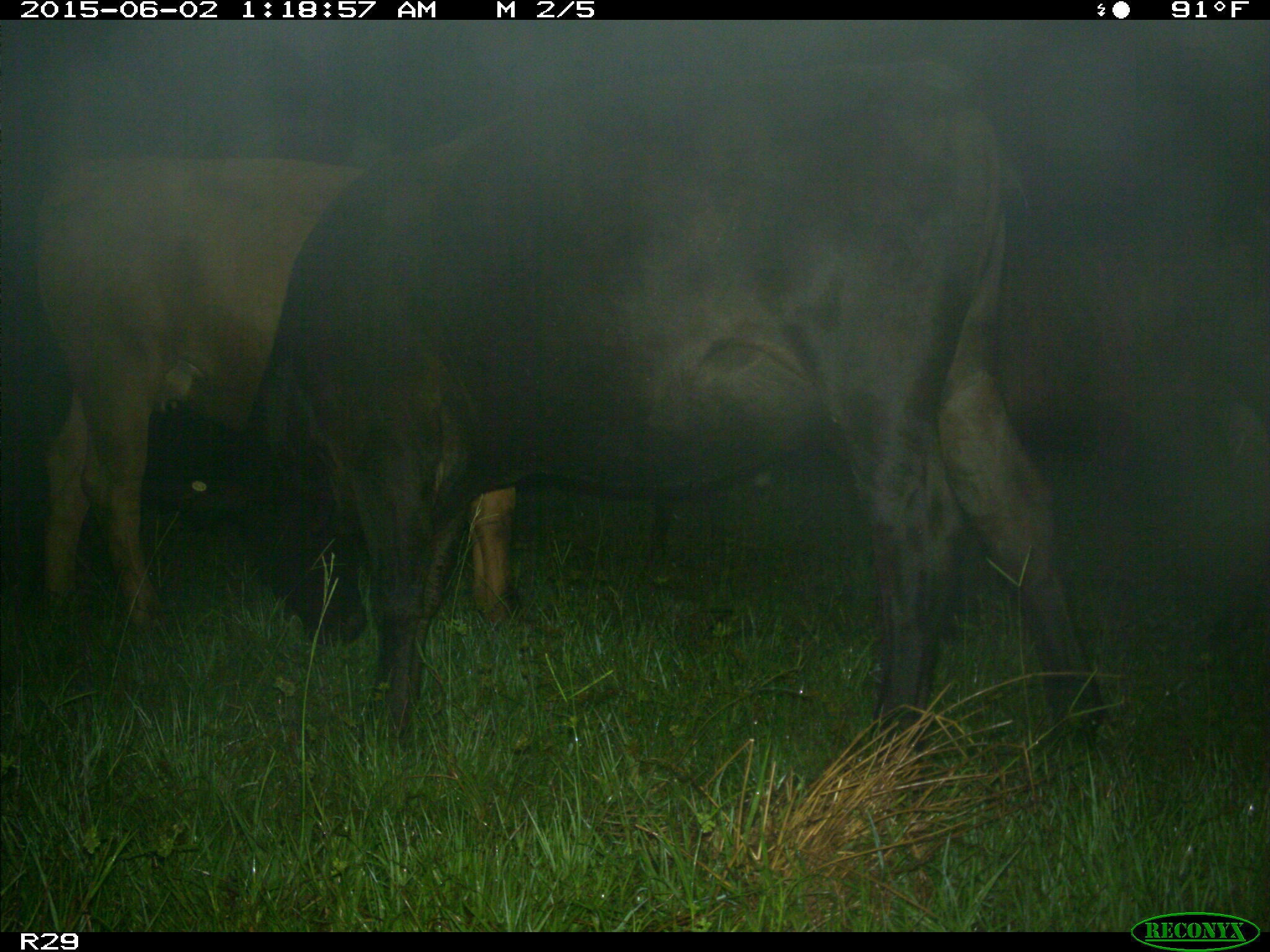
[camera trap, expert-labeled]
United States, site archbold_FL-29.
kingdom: Animalia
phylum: Chordata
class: Mammalia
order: Artiodactyla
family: Bovidae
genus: Bos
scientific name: Bos taurus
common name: domestic cow